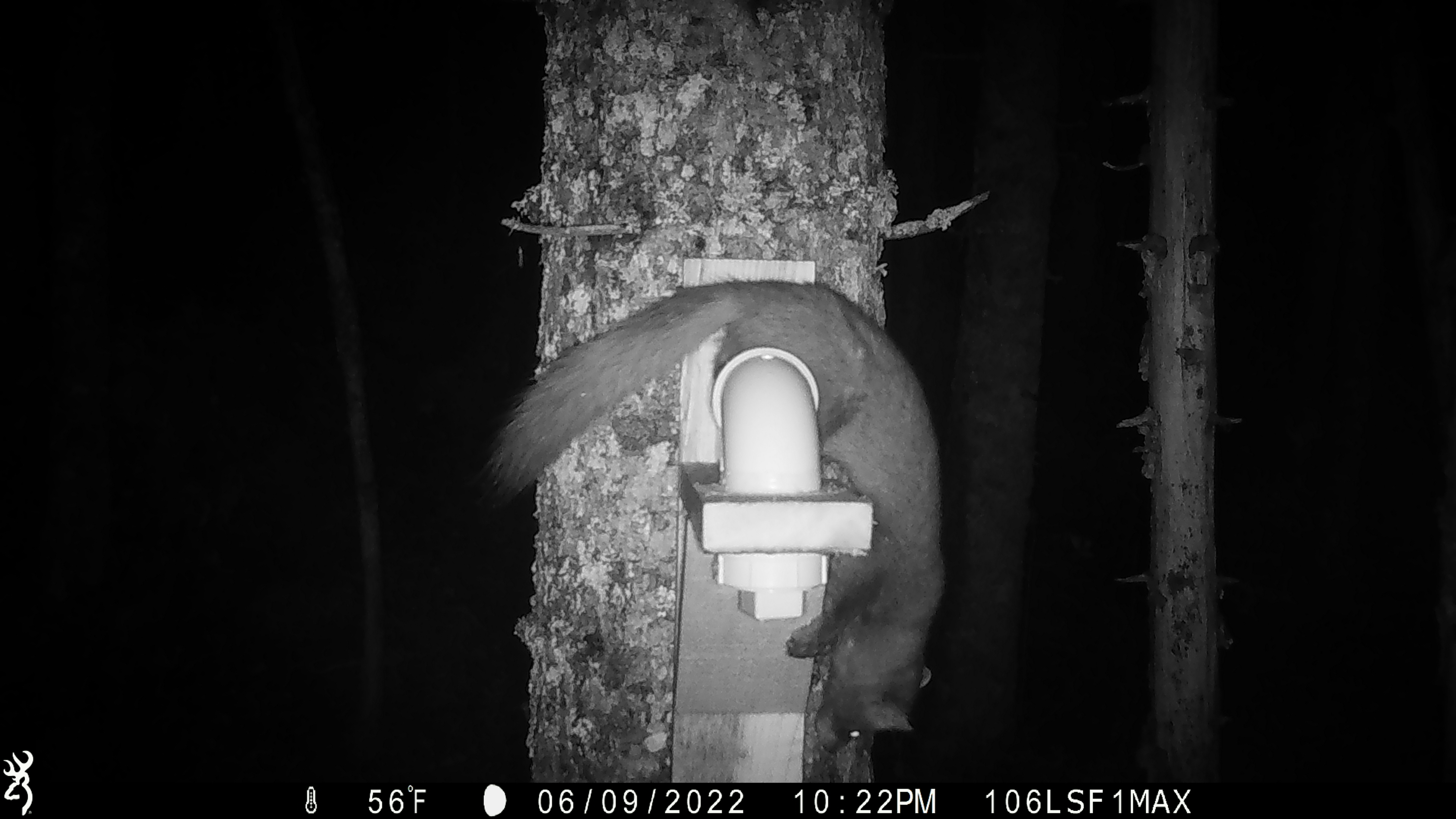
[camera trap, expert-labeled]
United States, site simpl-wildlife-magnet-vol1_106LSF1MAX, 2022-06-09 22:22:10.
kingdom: Animalia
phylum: Chordata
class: Mammalia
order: Carnivora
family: Mustelidae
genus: Martes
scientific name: Martes americana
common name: american marten